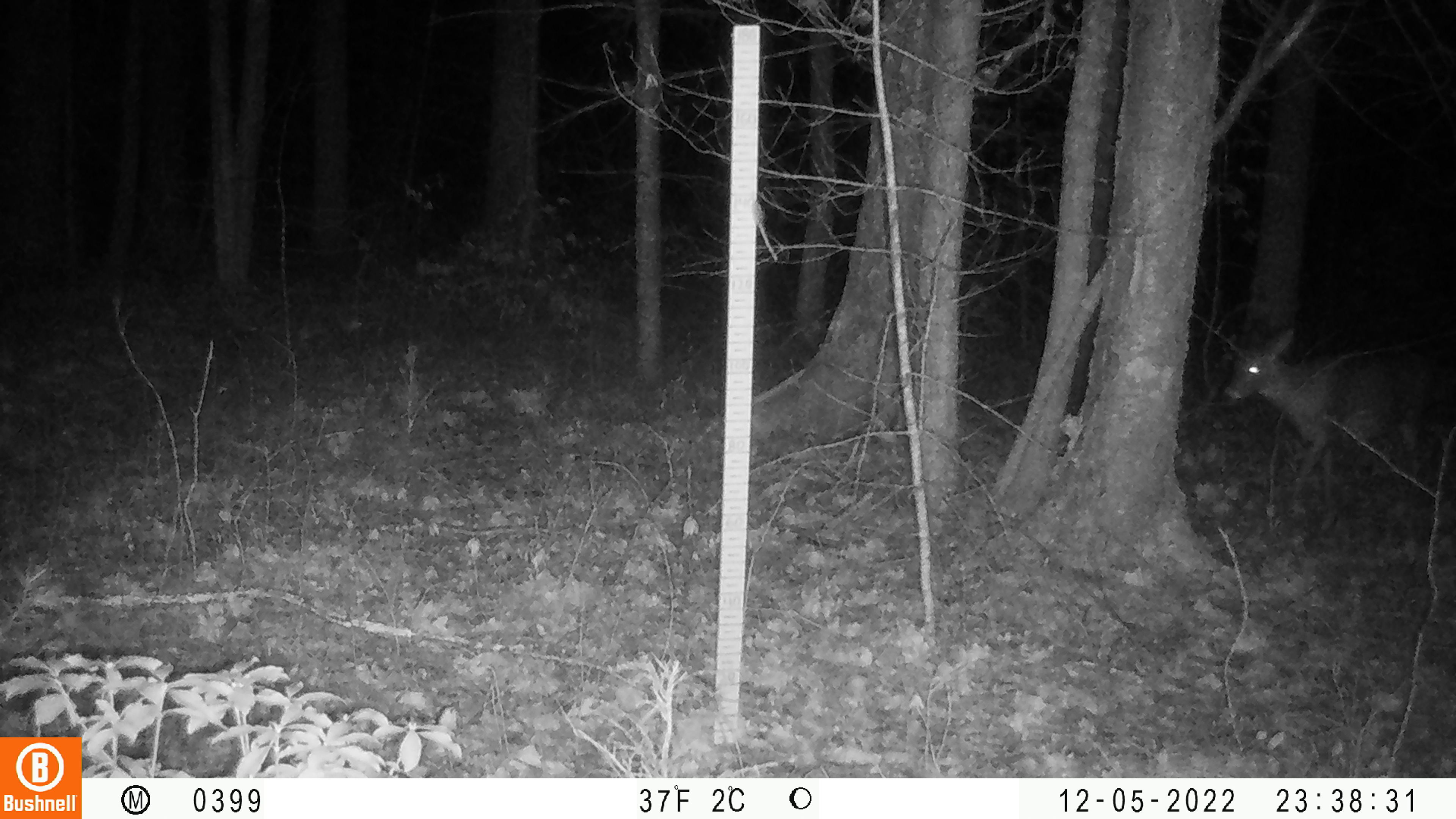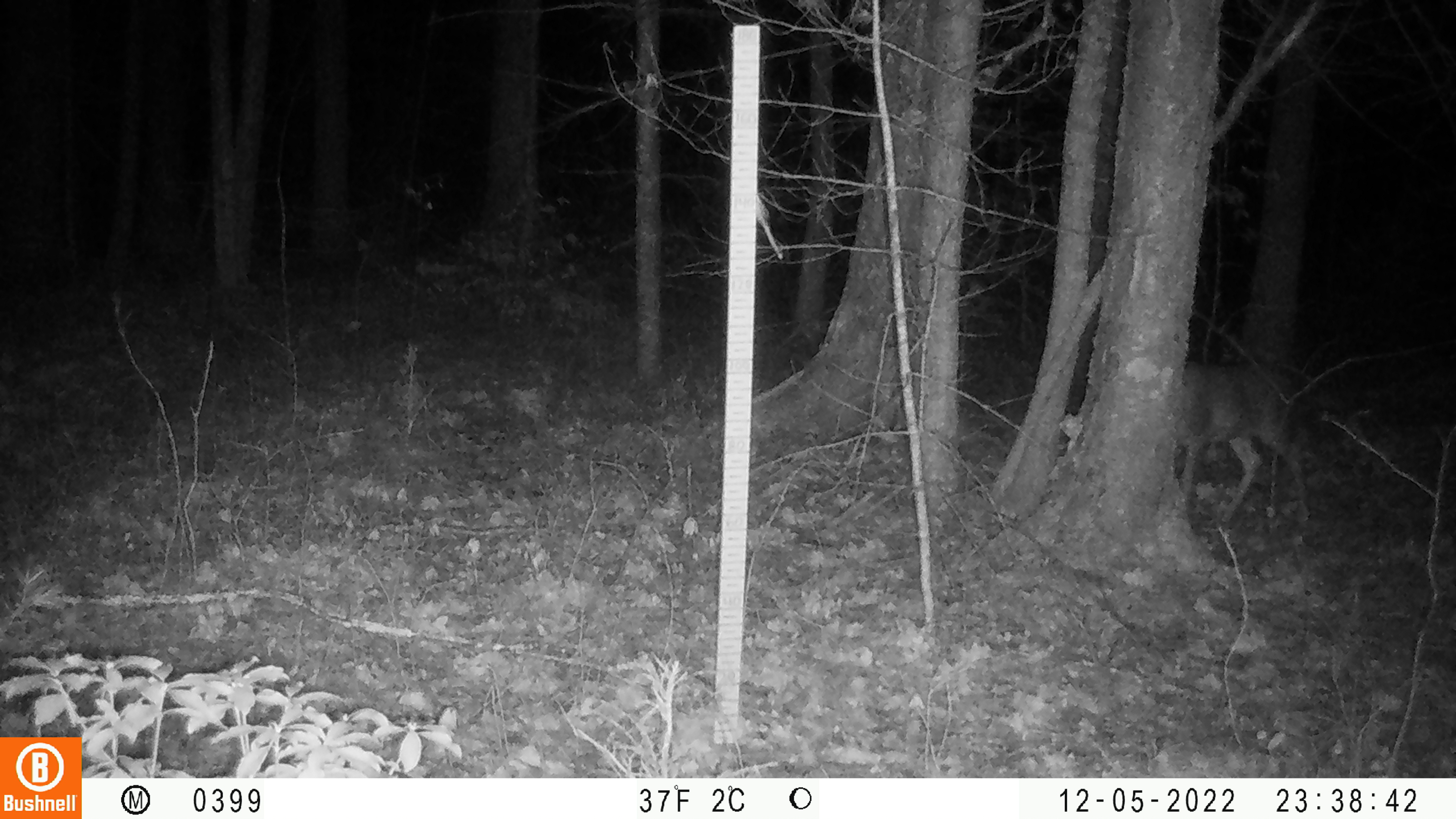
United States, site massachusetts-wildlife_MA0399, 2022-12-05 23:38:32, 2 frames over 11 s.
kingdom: Animalia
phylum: Chordata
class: Mammalia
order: Artiodactyla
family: Cervidae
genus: Odocoileus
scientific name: Odocoileus virginianus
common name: white-tailed deer